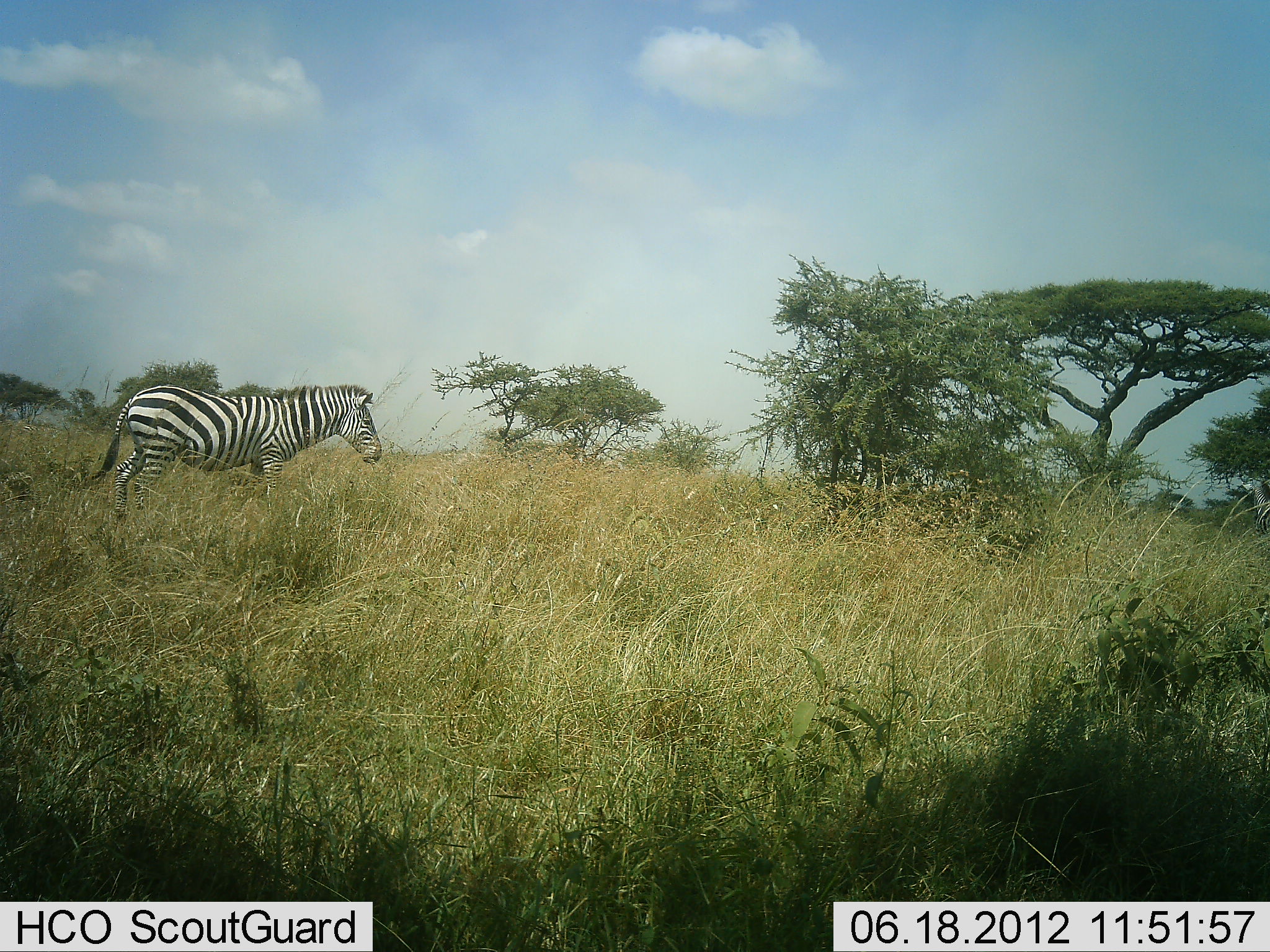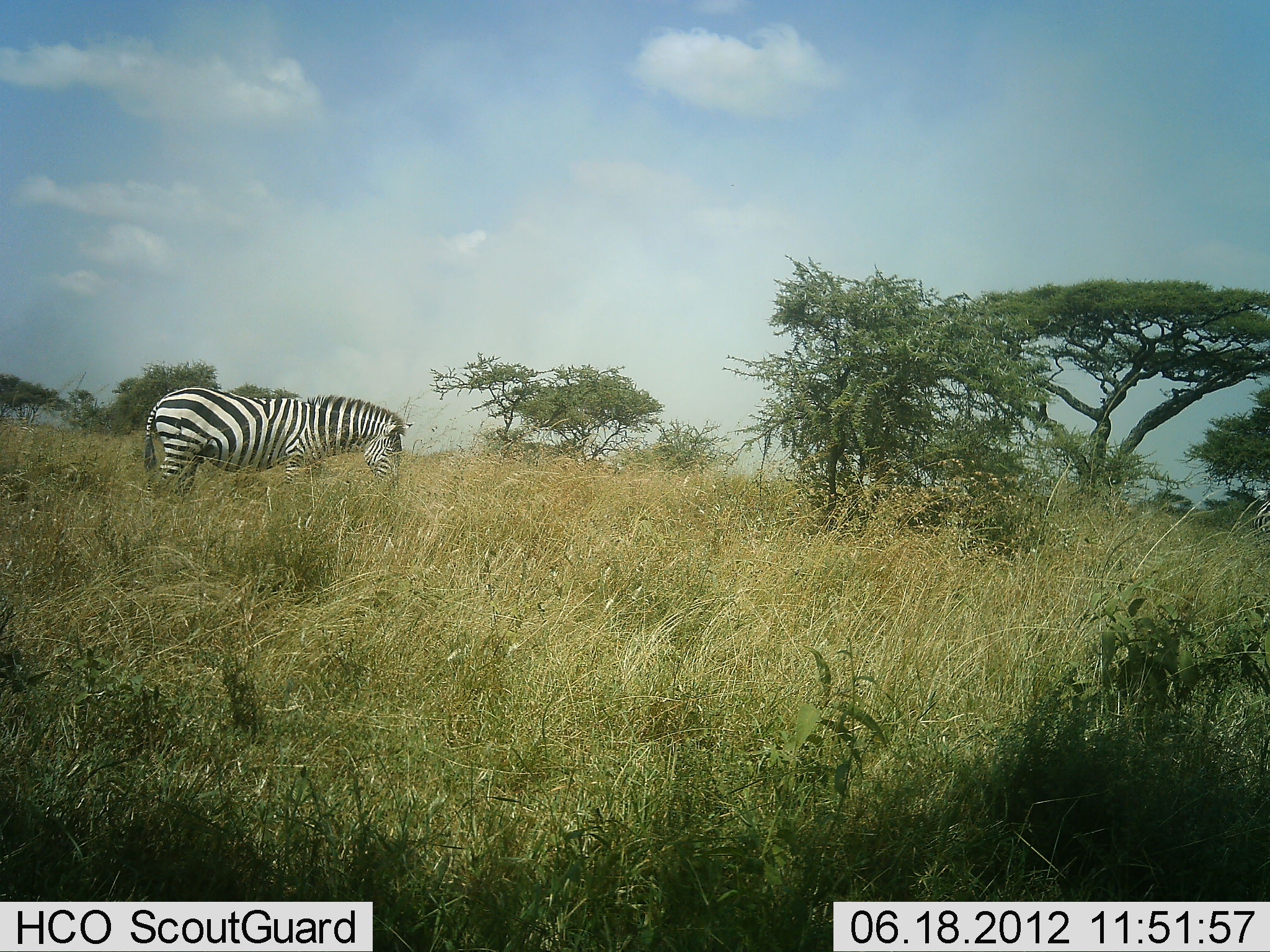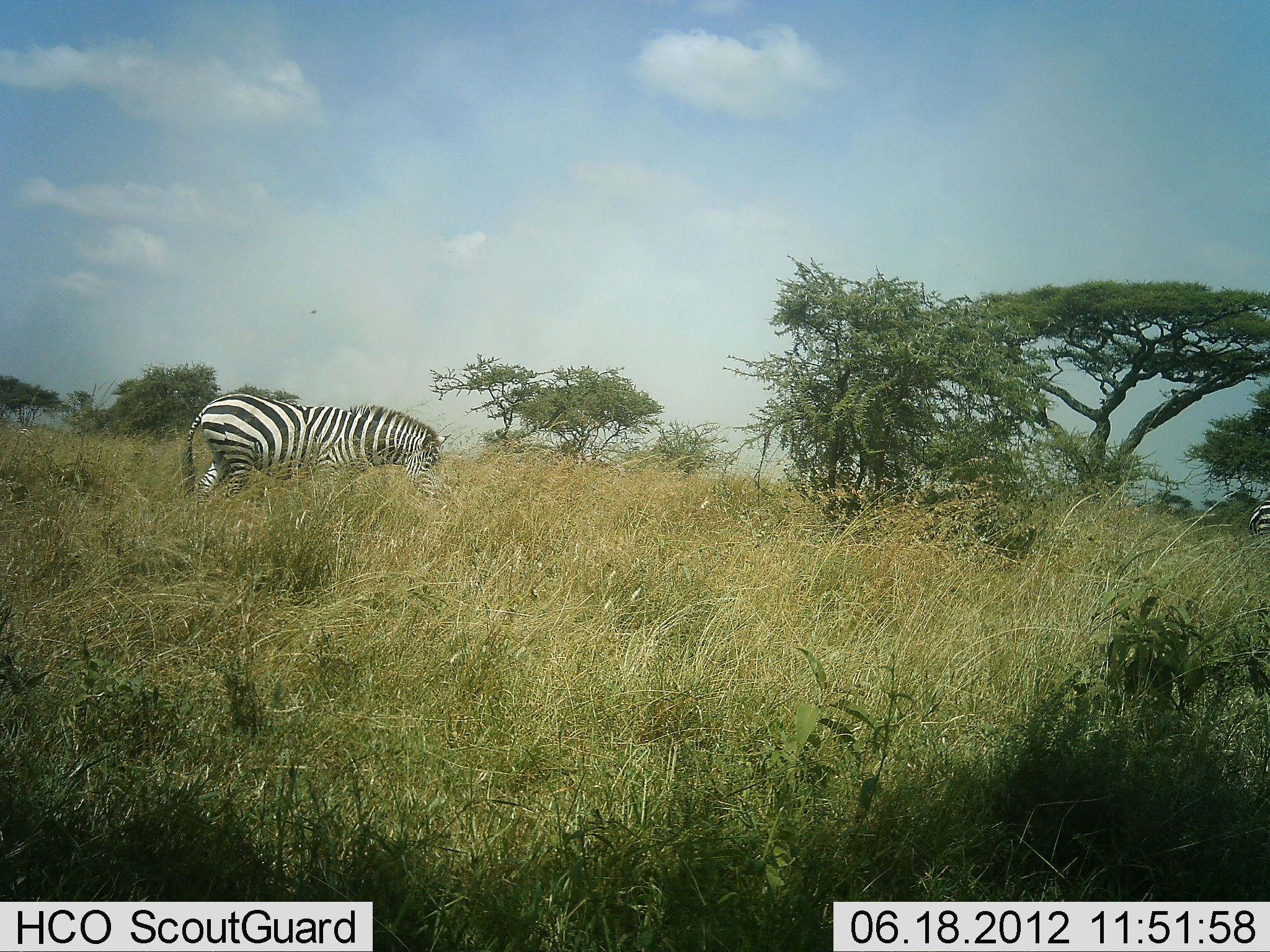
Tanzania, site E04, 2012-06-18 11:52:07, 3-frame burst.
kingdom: Animalia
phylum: Chordata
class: Mammalia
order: Perissodactyla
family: Equidae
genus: Equus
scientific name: Equus quagga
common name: plains zebra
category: zebra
Zebra (plains zebra) (Equus quagga), count 1. Behavior (volunteer vote fractions): standing 30%, resting 0%, moving 50%, interacting 0%. Young present (vote fraction): 0%. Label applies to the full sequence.